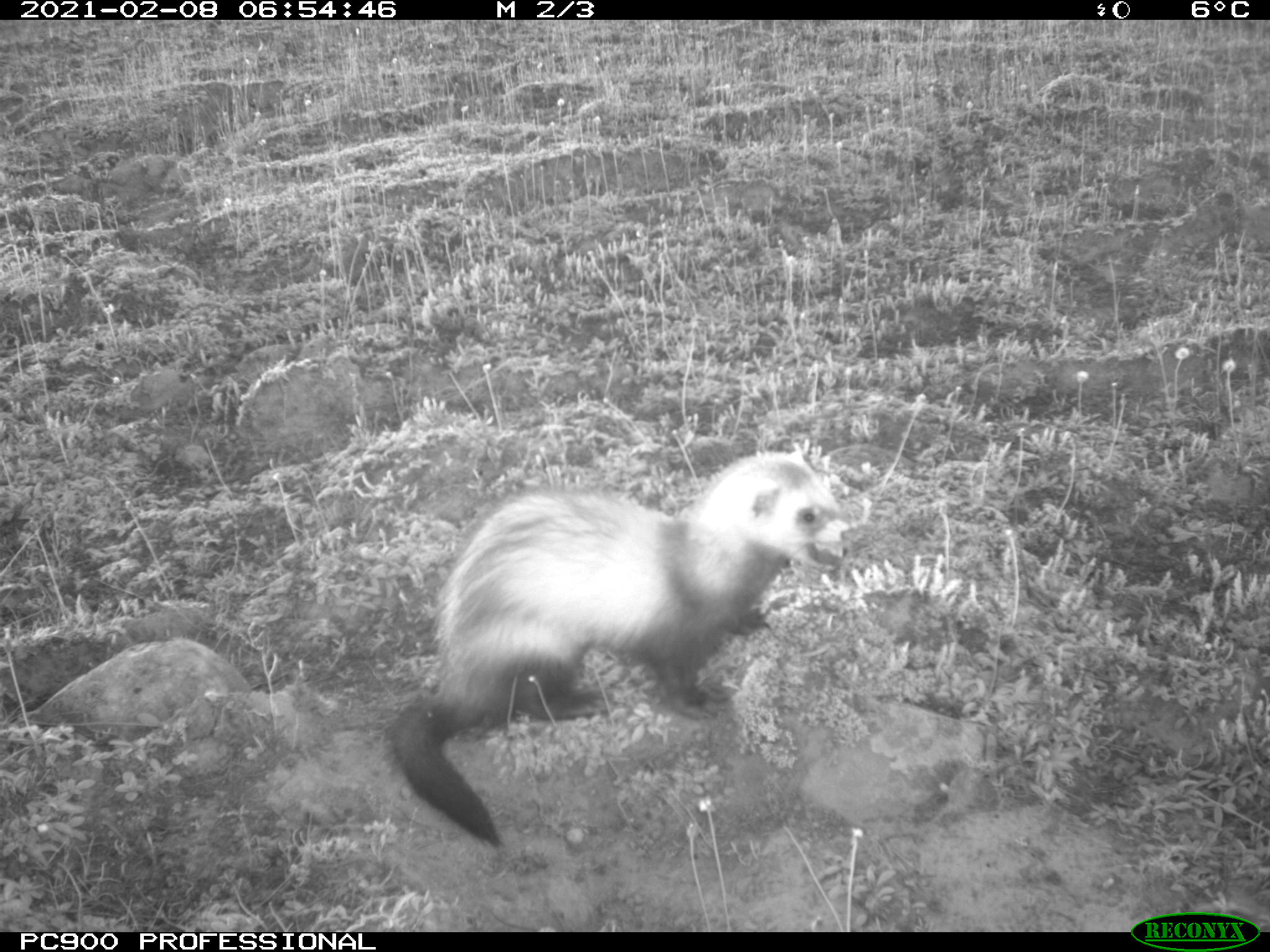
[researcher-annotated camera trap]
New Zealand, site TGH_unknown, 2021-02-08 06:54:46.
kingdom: Animalia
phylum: Chordata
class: Mammalia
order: Carnivora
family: Mustelidae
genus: Mustela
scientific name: Mustela furo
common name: ferret